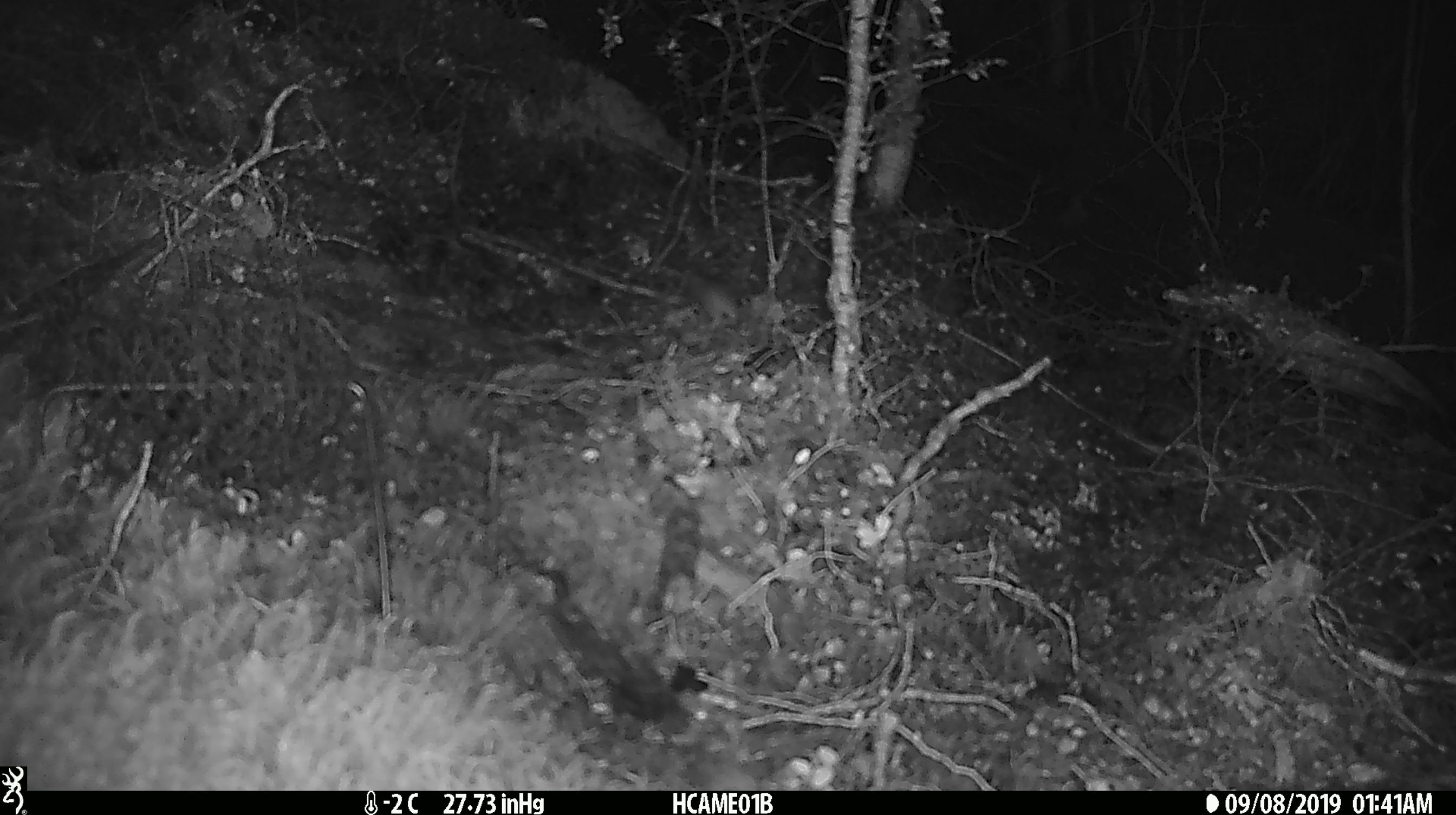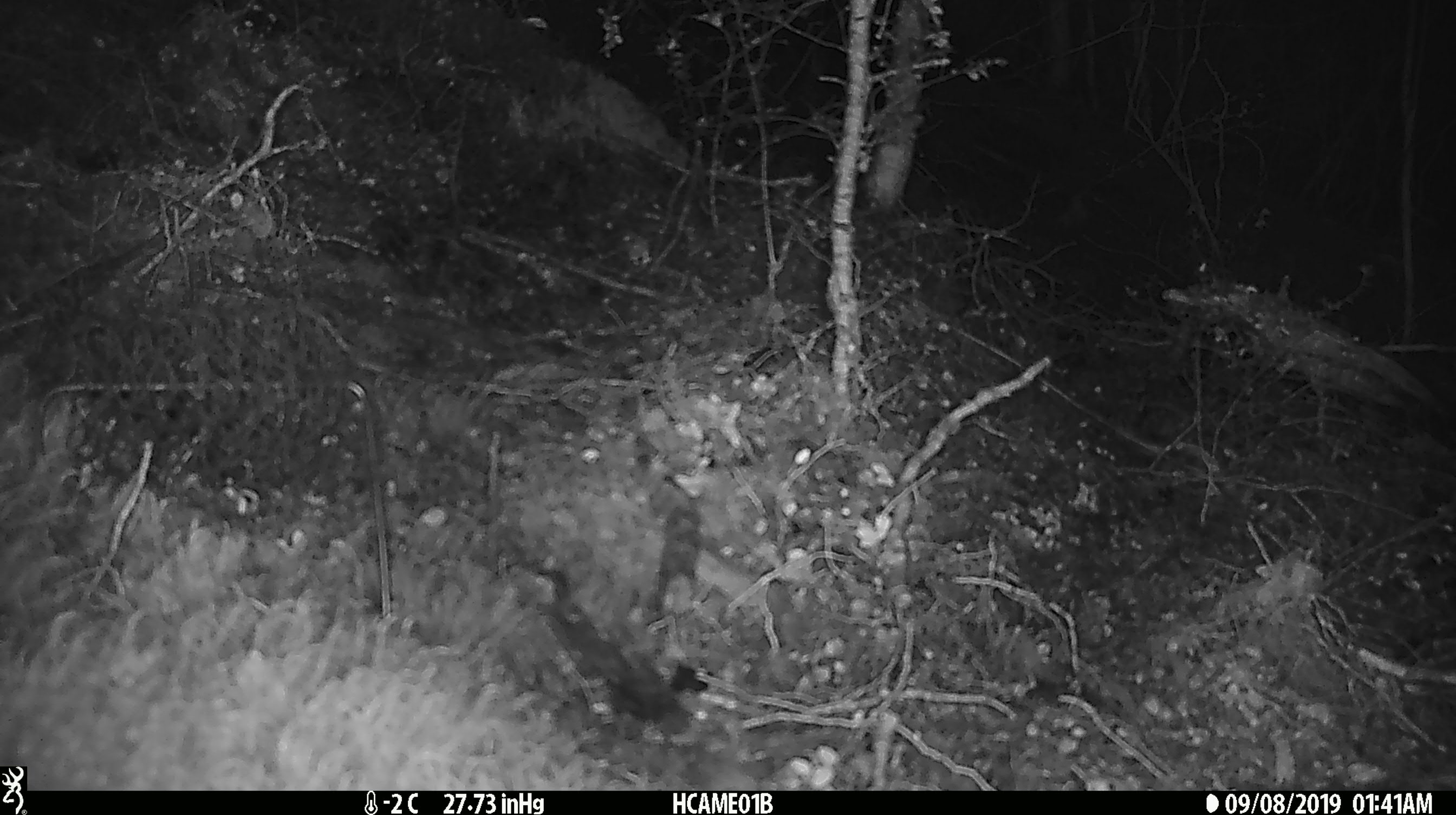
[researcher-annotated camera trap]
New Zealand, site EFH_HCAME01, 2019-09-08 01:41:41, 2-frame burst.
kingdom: Animalia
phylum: Chordata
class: Mammalia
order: Rodentia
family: Muridae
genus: Mus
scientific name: Mus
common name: mouse